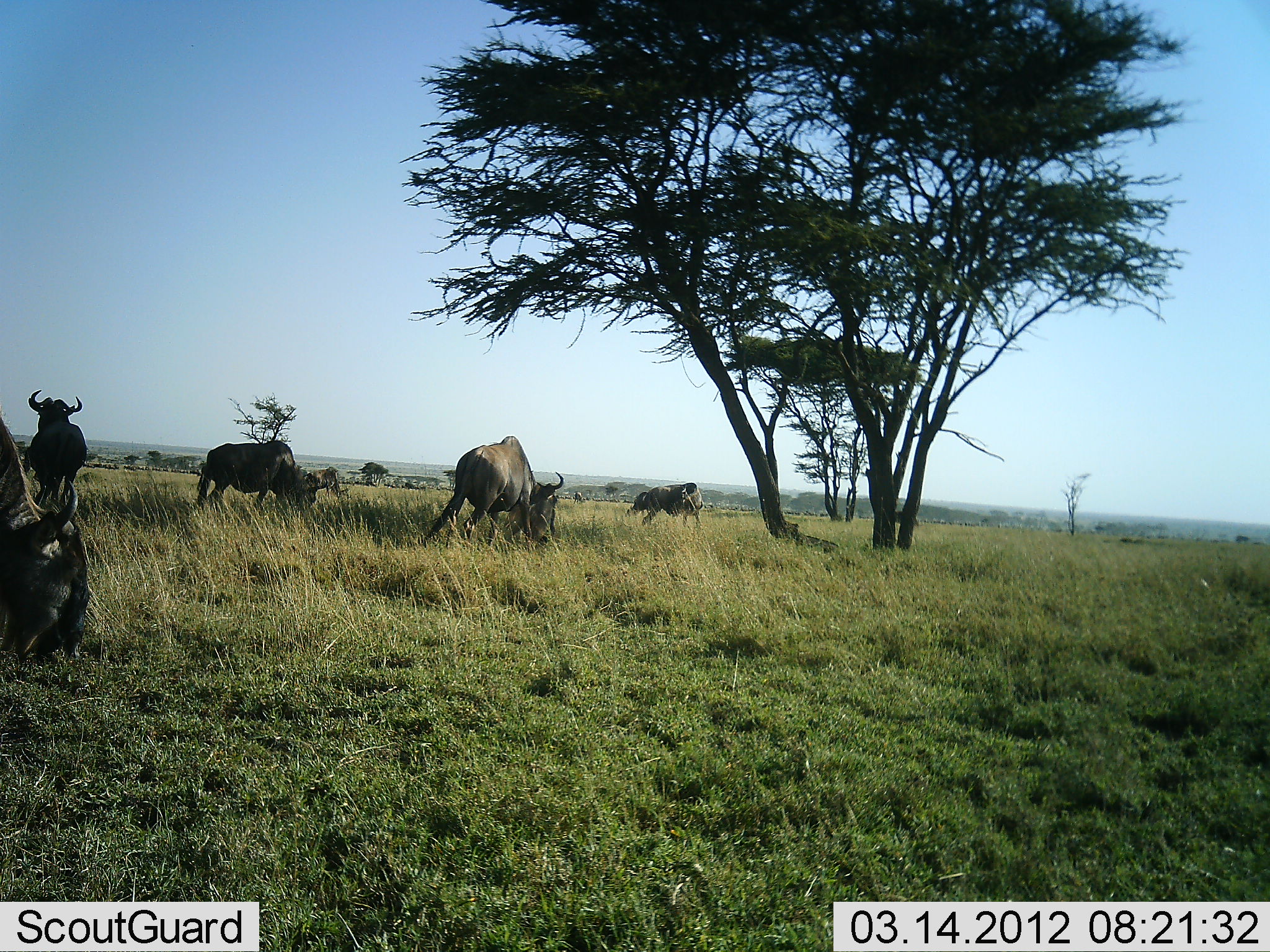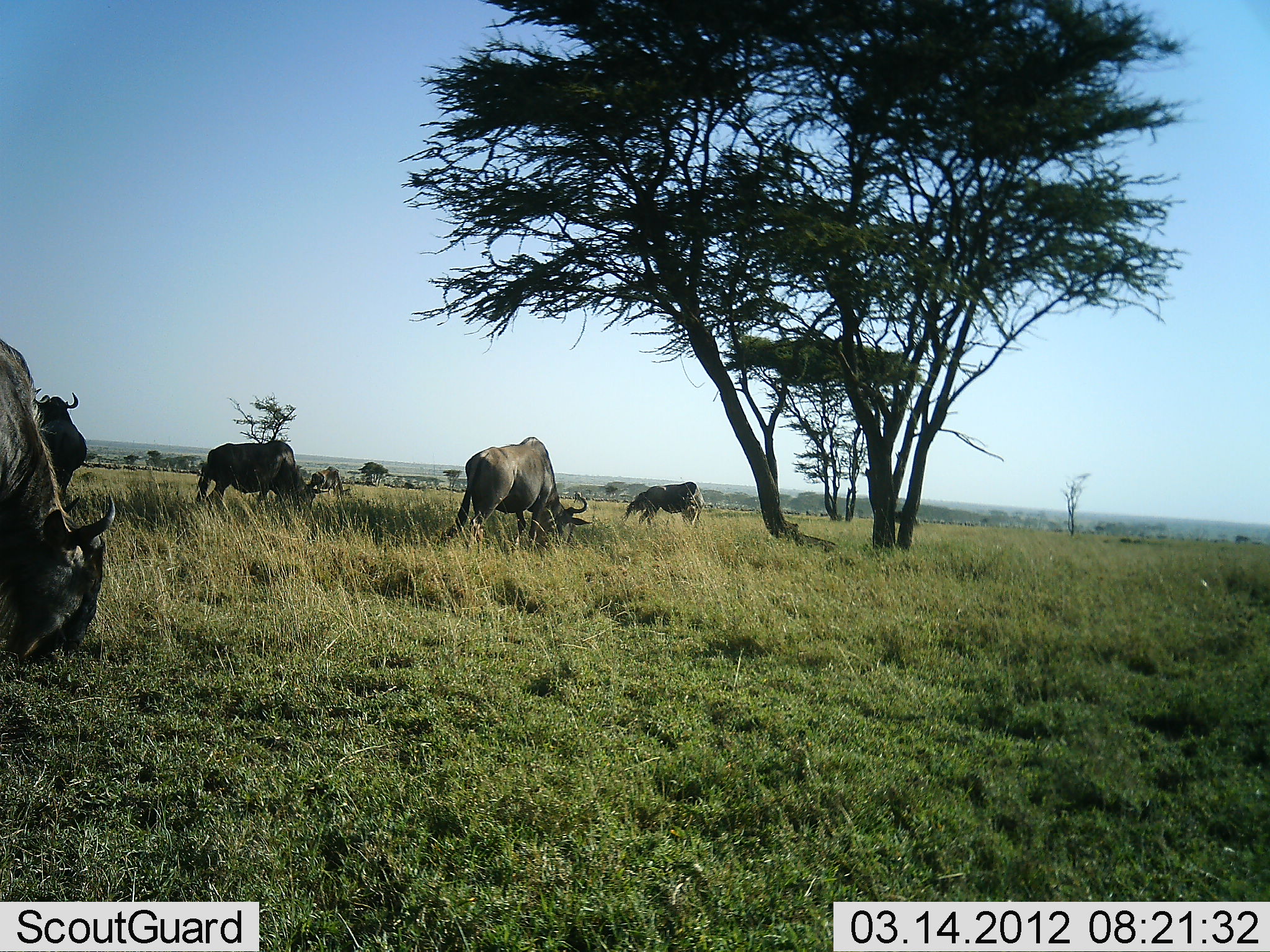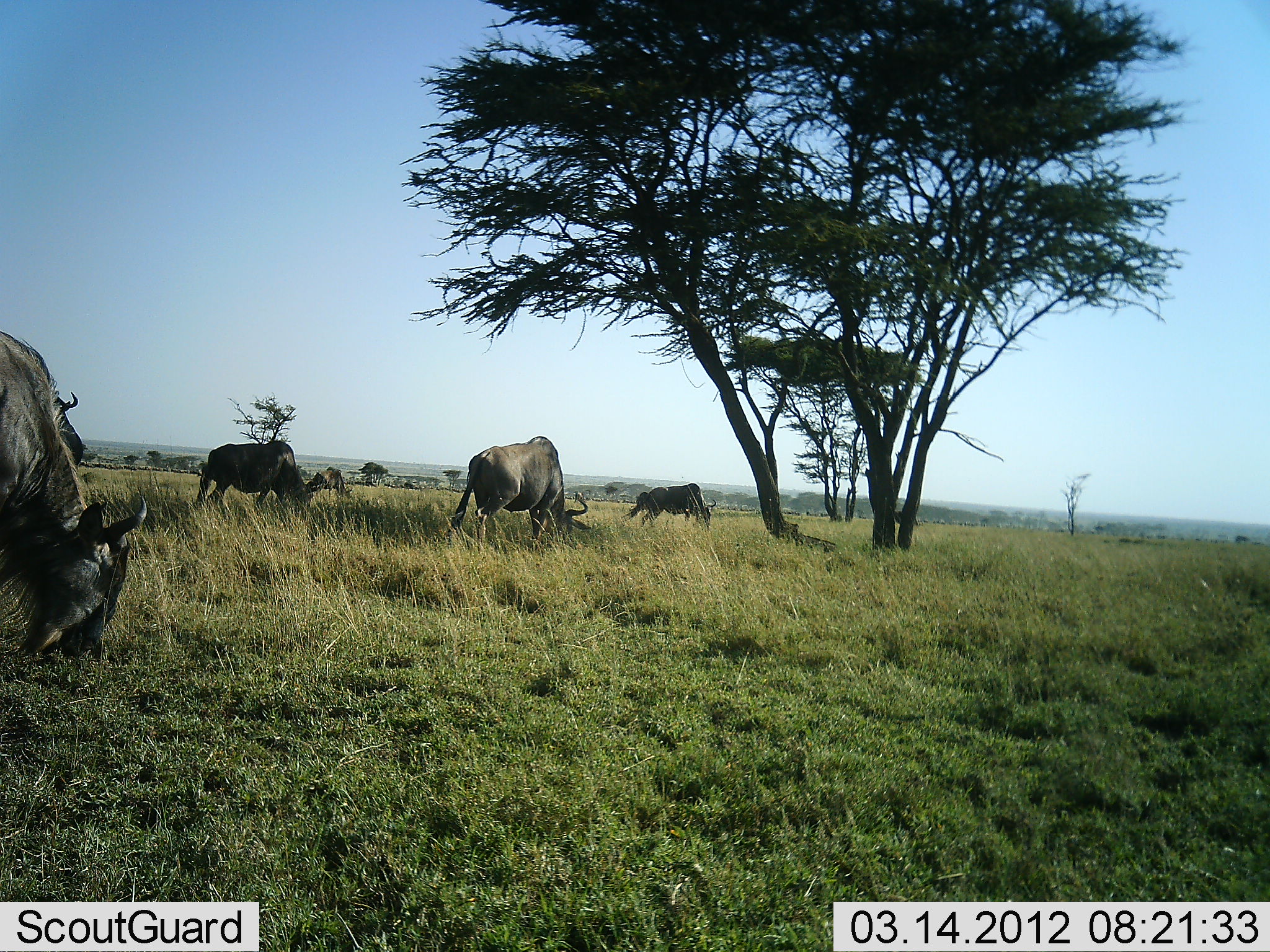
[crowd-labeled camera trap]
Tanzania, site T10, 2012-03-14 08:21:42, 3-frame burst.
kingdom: Animalia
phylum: Chordata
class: Mammalia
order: Artiodactyla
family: Bovidae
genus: Connochaetes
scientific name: Connochaetes taurinus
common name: blue wildebeest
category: wildebeest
Wildebeest (blue wildebeest) (Connochaetes taurinus), count 6. Behavior (volunteer vote fractions): standing 63%, resting 0%, moving 11%, interacting 0%. Young present (vote fraction): 0%. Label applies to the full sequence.